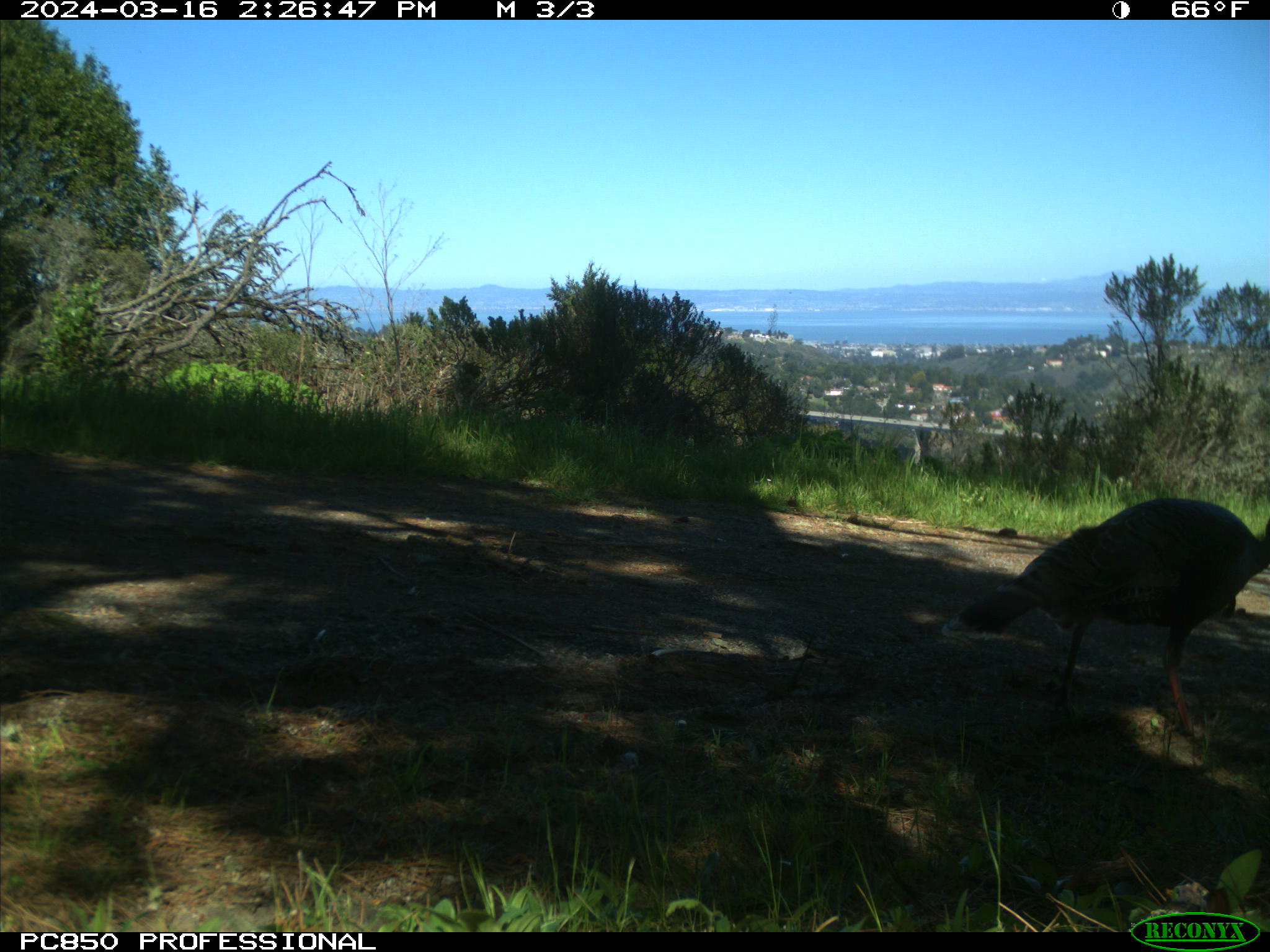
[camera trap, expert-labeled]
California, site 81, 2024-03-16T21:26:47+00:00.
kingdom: Animalia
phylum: Chordata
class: Aves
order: Galliformes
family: Phasianidae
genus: Meleagris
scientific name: Meleagris gallopavo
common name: turkey